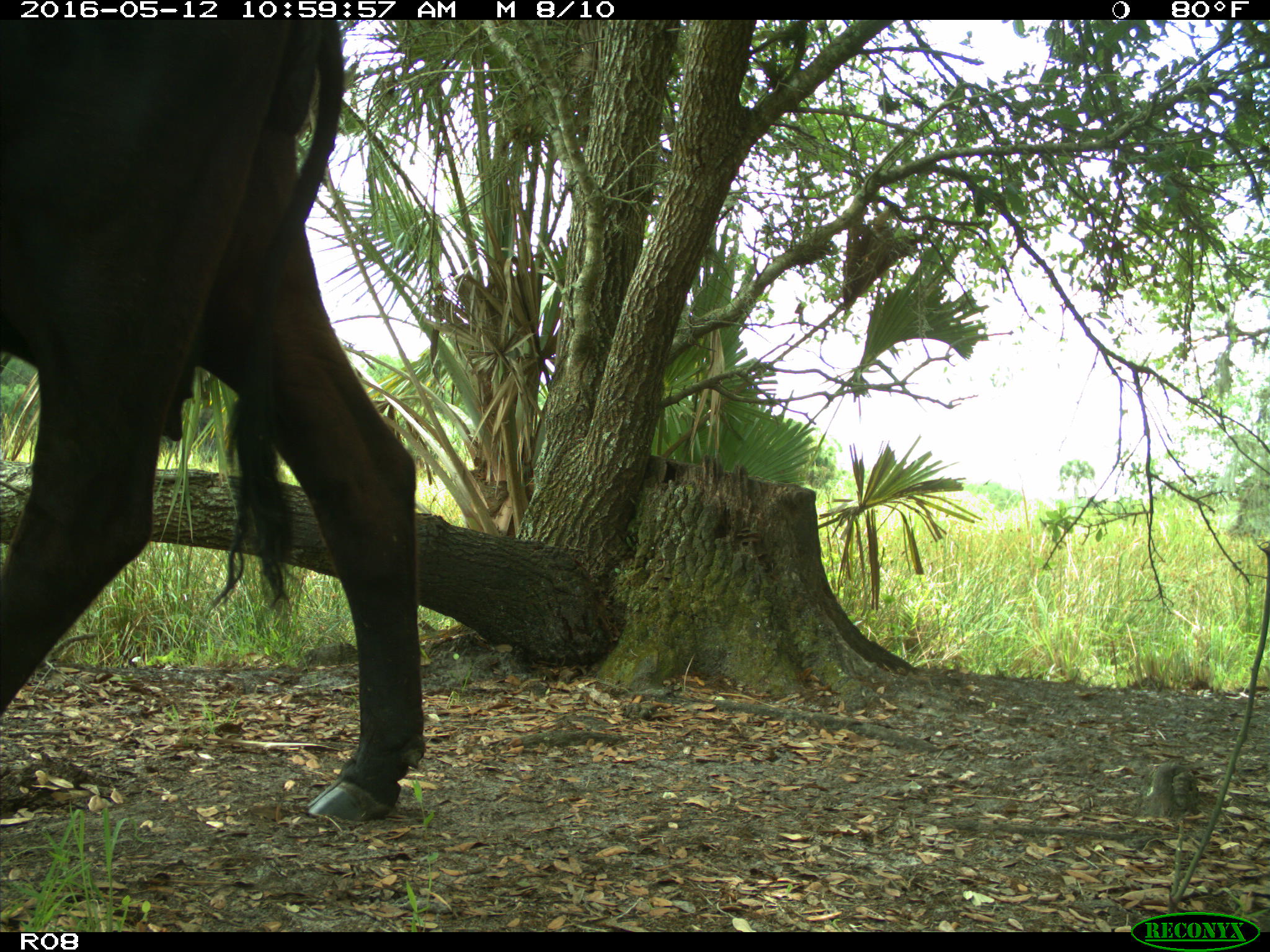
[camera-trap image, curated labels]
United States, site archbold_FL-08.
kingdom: Animalia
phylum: Chordata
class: Mammalia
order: Artiodactyla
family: Bovidae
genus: Bos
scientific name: Bos taurus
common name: domestic cow